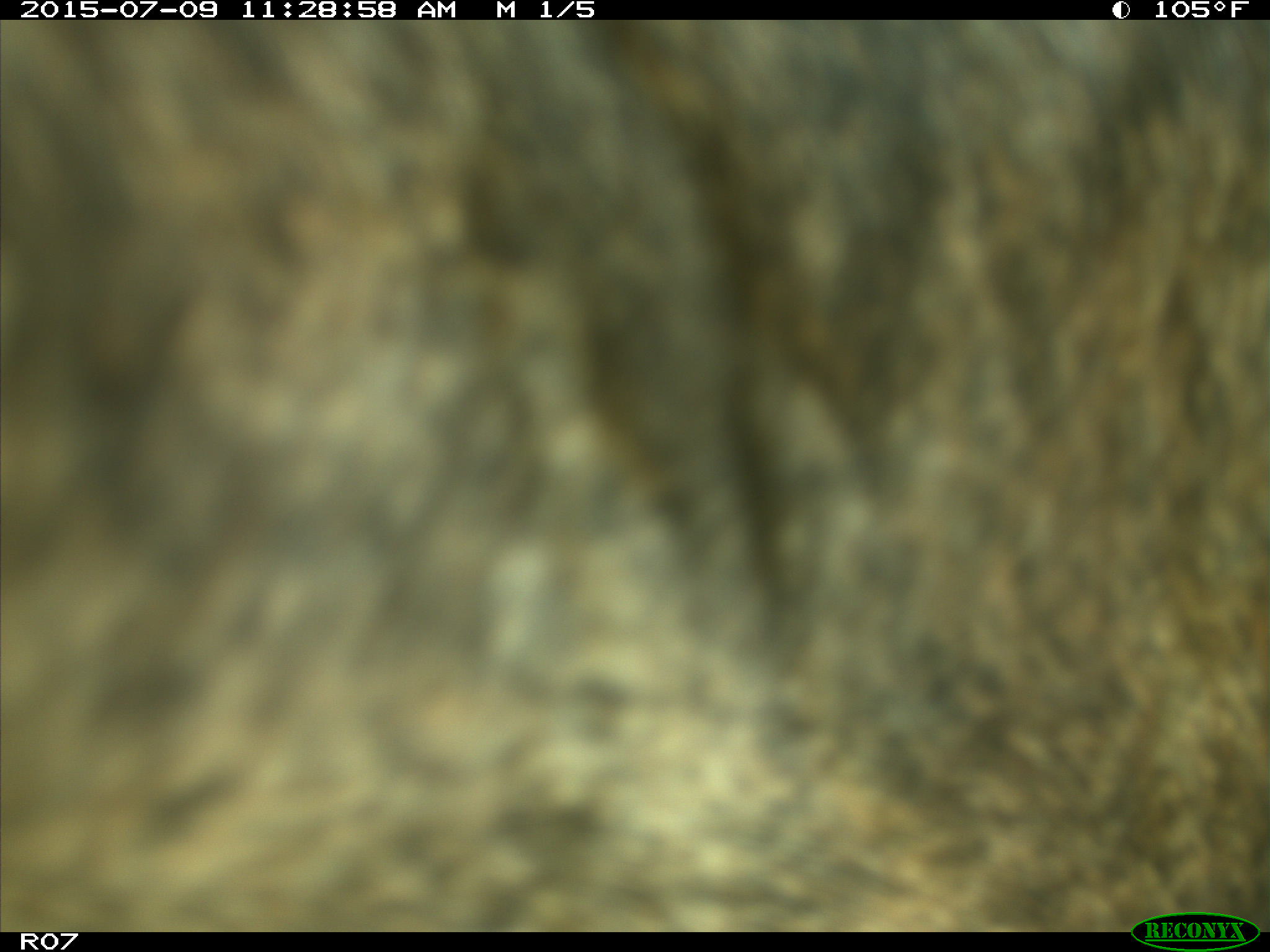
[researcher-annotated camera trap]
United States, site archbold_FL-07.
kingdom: Animalia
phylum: Chordata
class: Mammalia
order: Artiodactyla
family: Bovidae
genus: Bos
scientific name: Bos taurus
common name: domestic cow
Bos taurus (domestic cow).